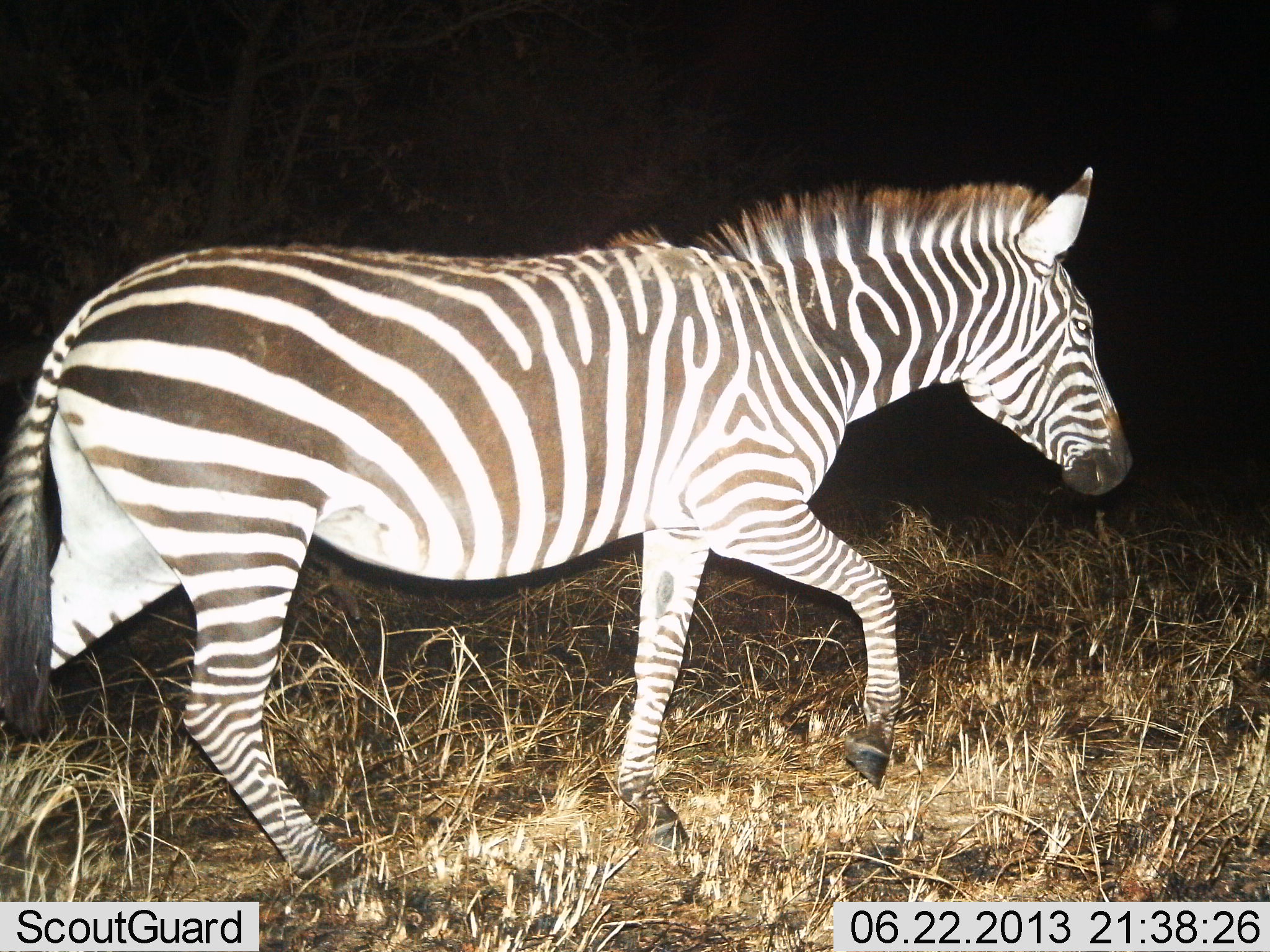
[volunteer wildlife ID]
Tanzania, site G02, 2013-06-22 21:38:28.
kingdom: Animalia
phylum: Chordata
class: Mammalia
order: Perissodactyla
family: Equidae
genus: Equus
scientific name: Equus quagga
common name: plains zebra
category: zebra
Zebra (plains zebra) (Equus quagga), count 1. Behavior (volunteer vote fractions): standing 6%, resting 0%, moving 94%, interacting 0%. Young present (vote fraction): 0%. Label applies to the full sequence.